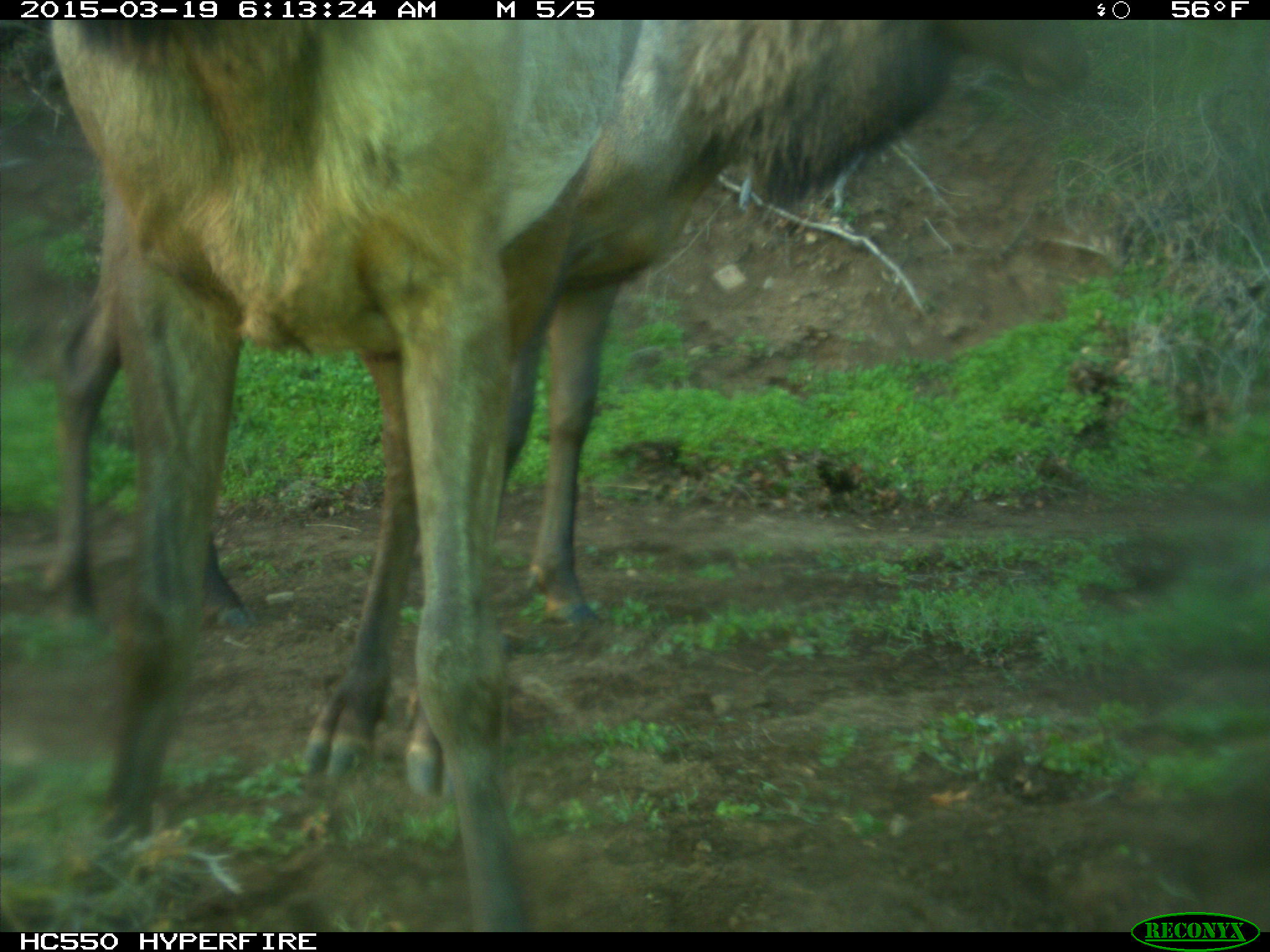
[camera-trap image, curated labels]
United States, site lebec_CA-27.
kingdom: Animalia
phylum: Chordata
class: Mammalia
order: Artiodactyla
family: Cervidae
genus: Cervus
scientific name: Cervus canadensis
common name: elk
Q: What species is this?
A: Cervus canadensis (elk).